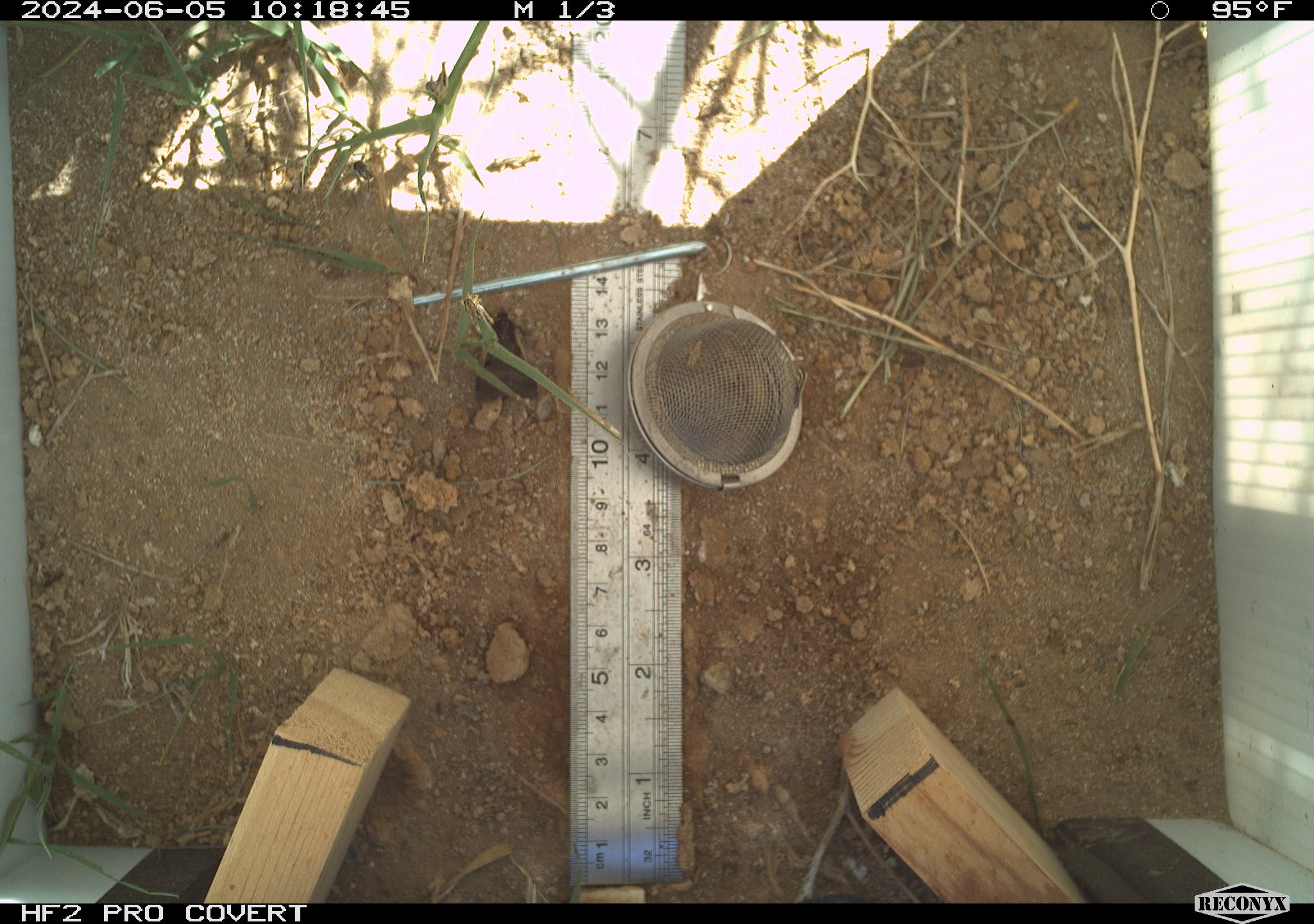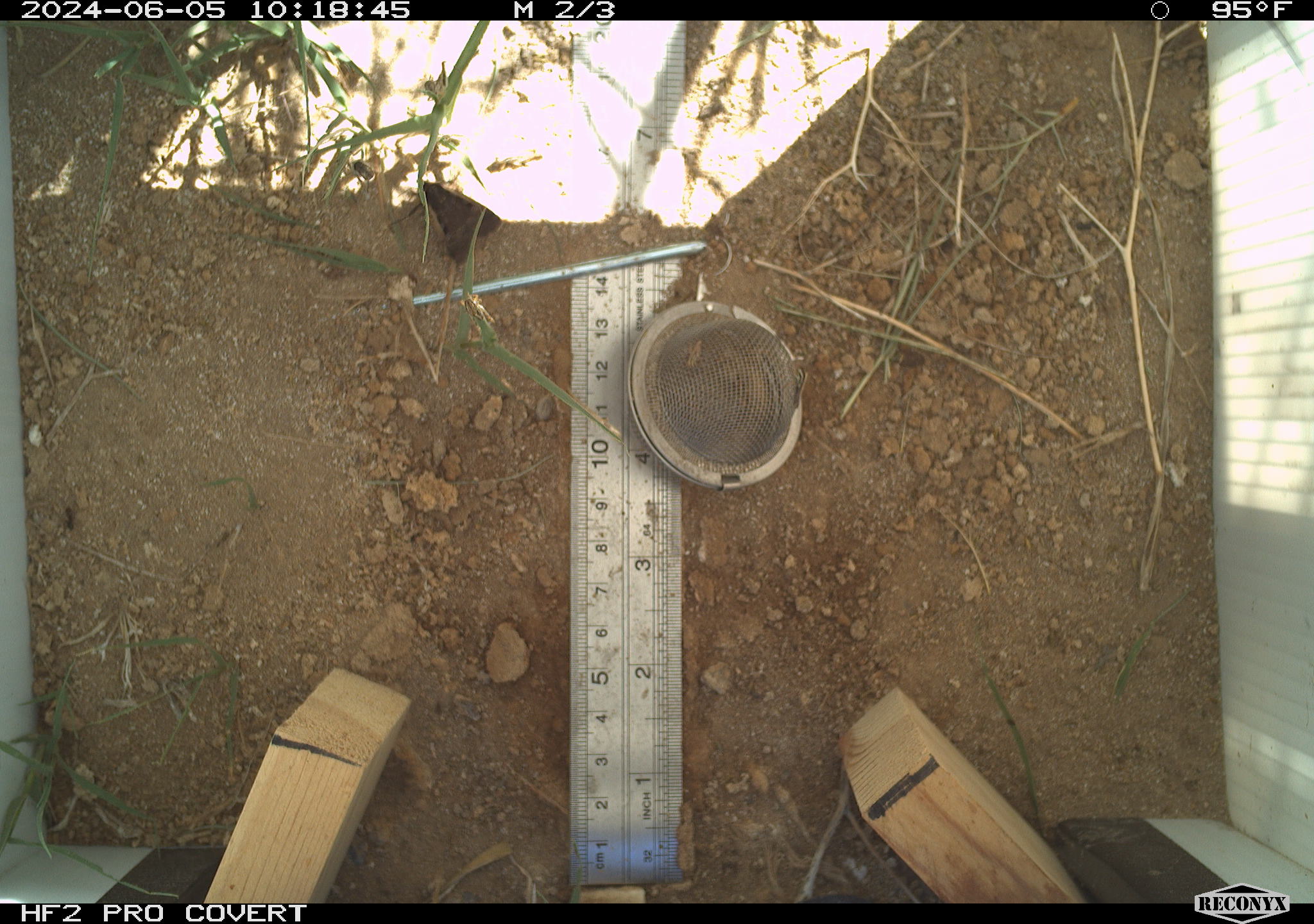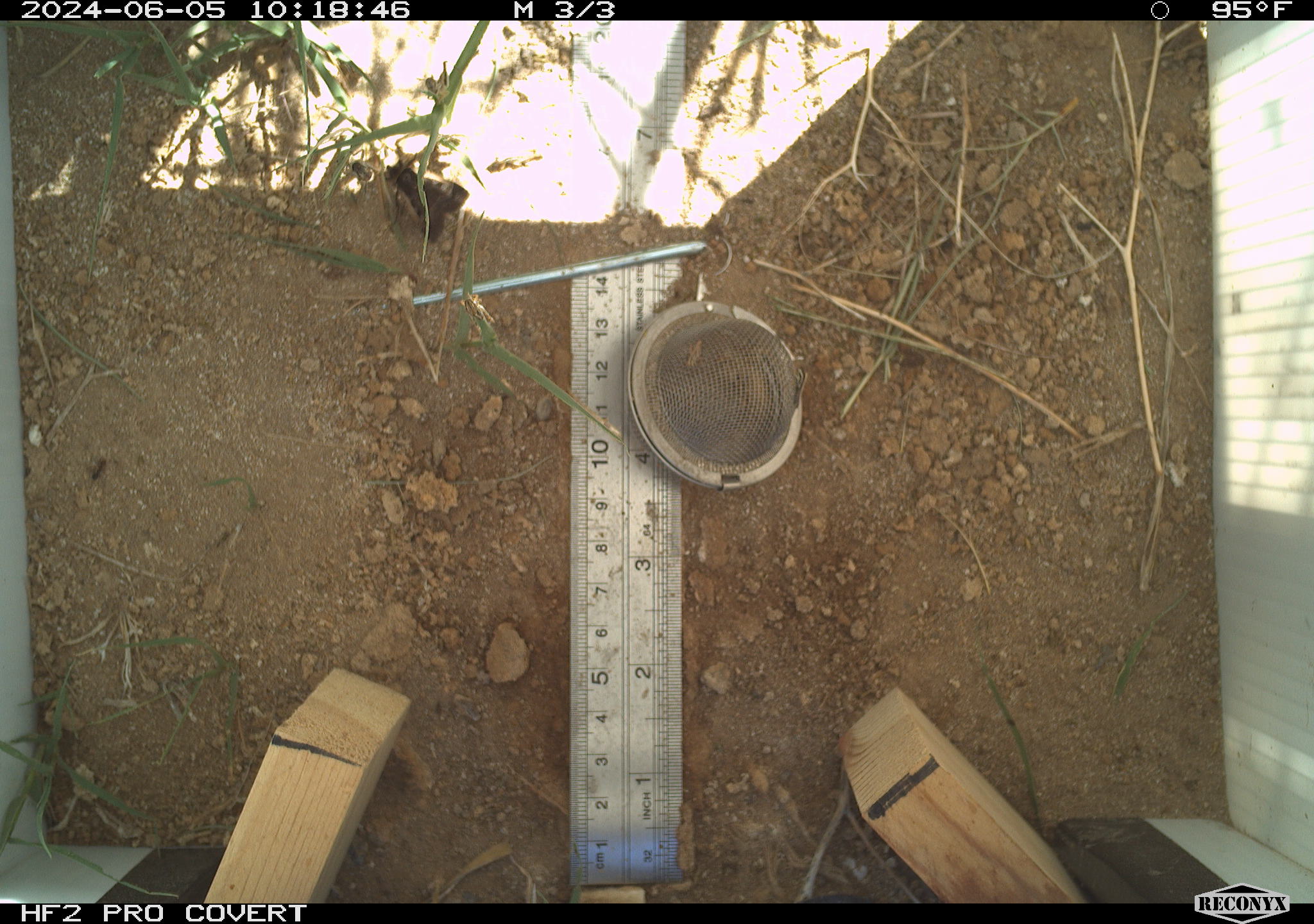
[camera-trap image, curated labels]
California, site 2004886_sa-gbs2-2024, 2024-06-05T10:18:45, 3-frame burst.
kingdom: Animalia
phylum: Arthropoda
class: Insecta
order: Lepidoptera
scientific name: Lepidoptera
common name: butterflies and moths